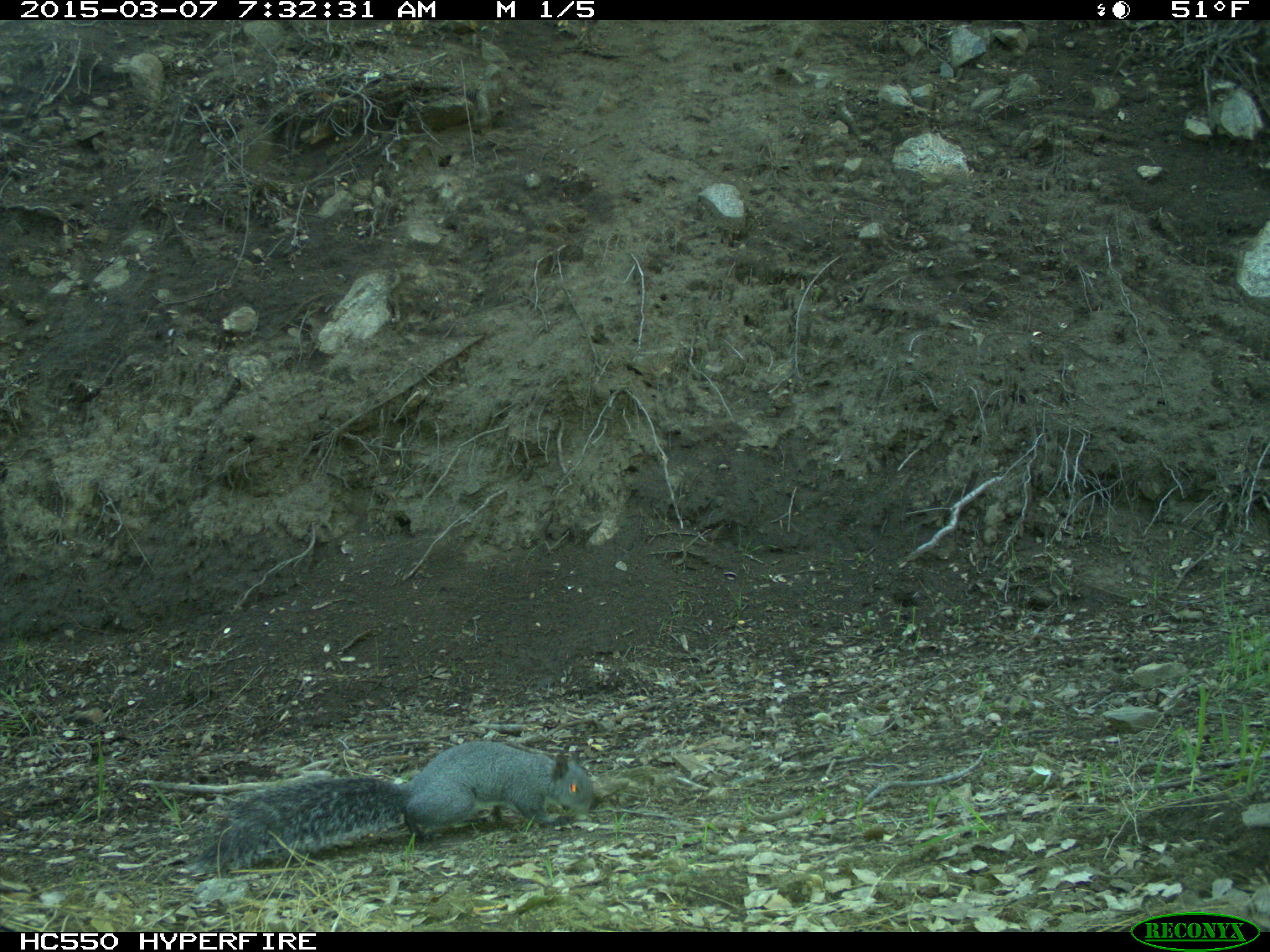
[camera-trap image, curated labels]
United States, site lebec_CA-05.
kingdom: Animalia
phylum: Chordata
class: Mammalia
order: Rodentia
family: Sciuridae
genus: Sciurus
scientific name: Sciurus carolinensis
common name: eastern gray squirrel